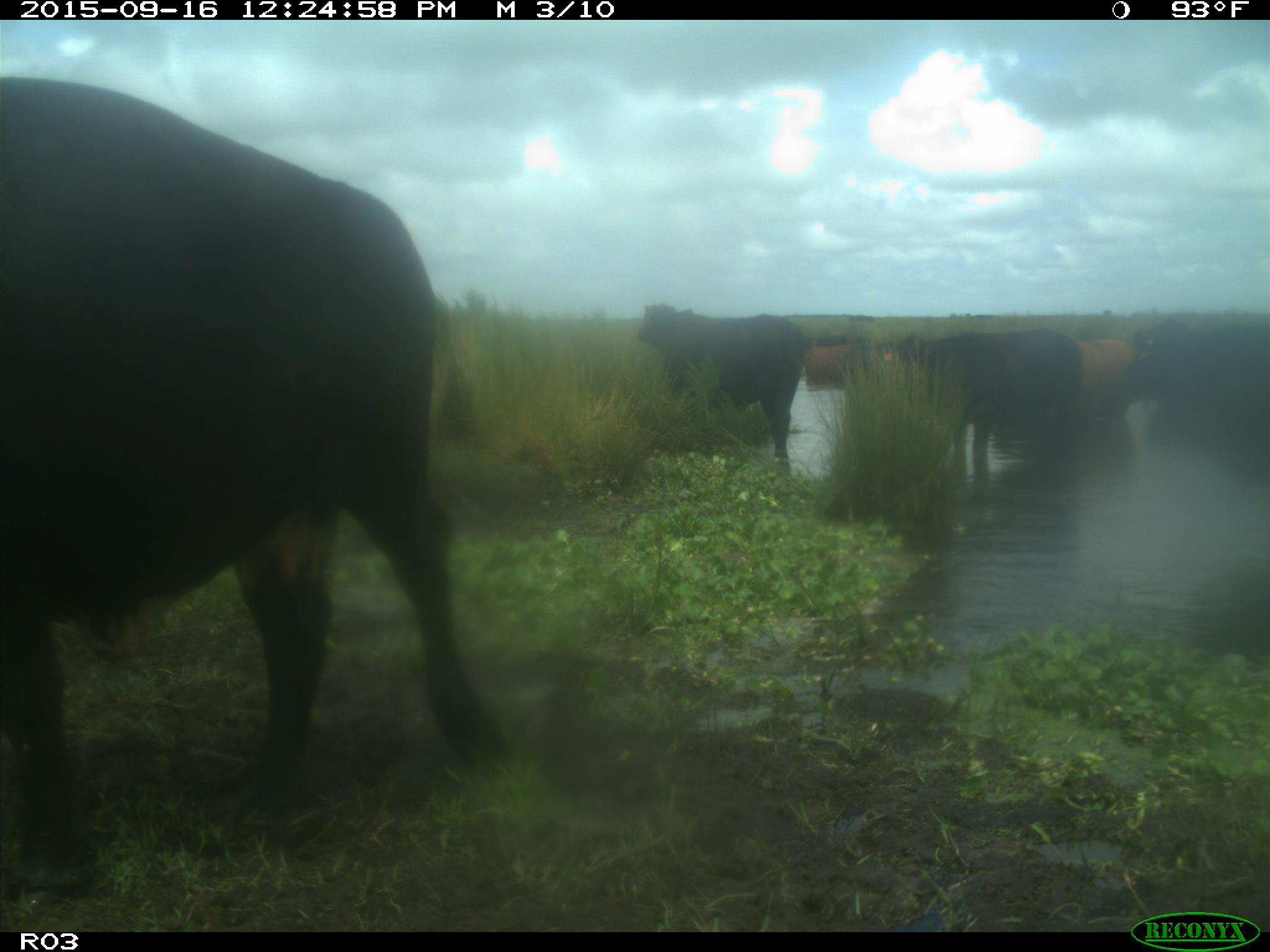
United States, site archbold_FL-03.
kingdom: Animalia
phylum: Chordata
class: Mammalia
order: Artiodactyla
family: Bovidae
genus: Bos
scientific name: Bos taurus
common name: domestic cow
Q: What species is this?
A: Bos taurus (domestic cow).